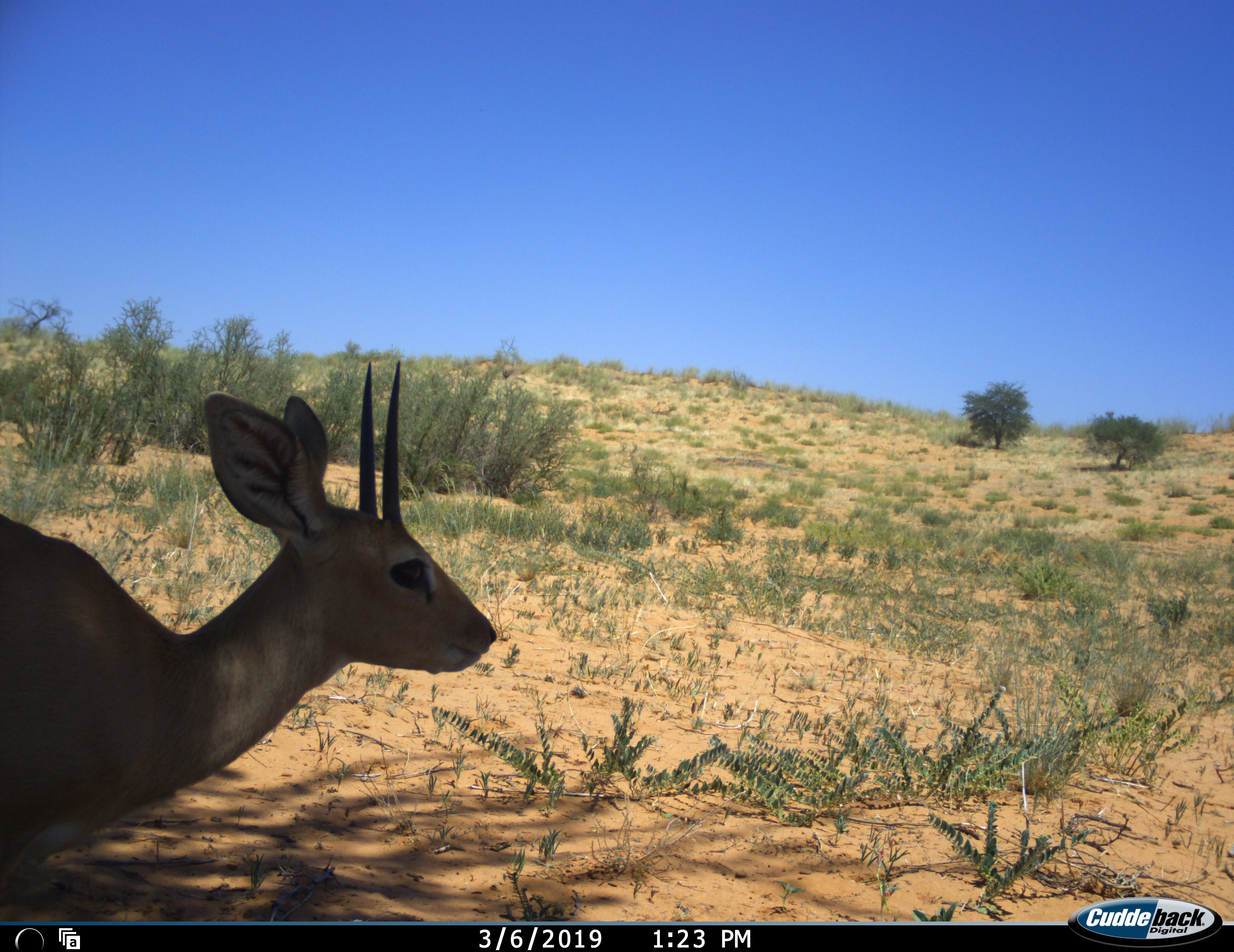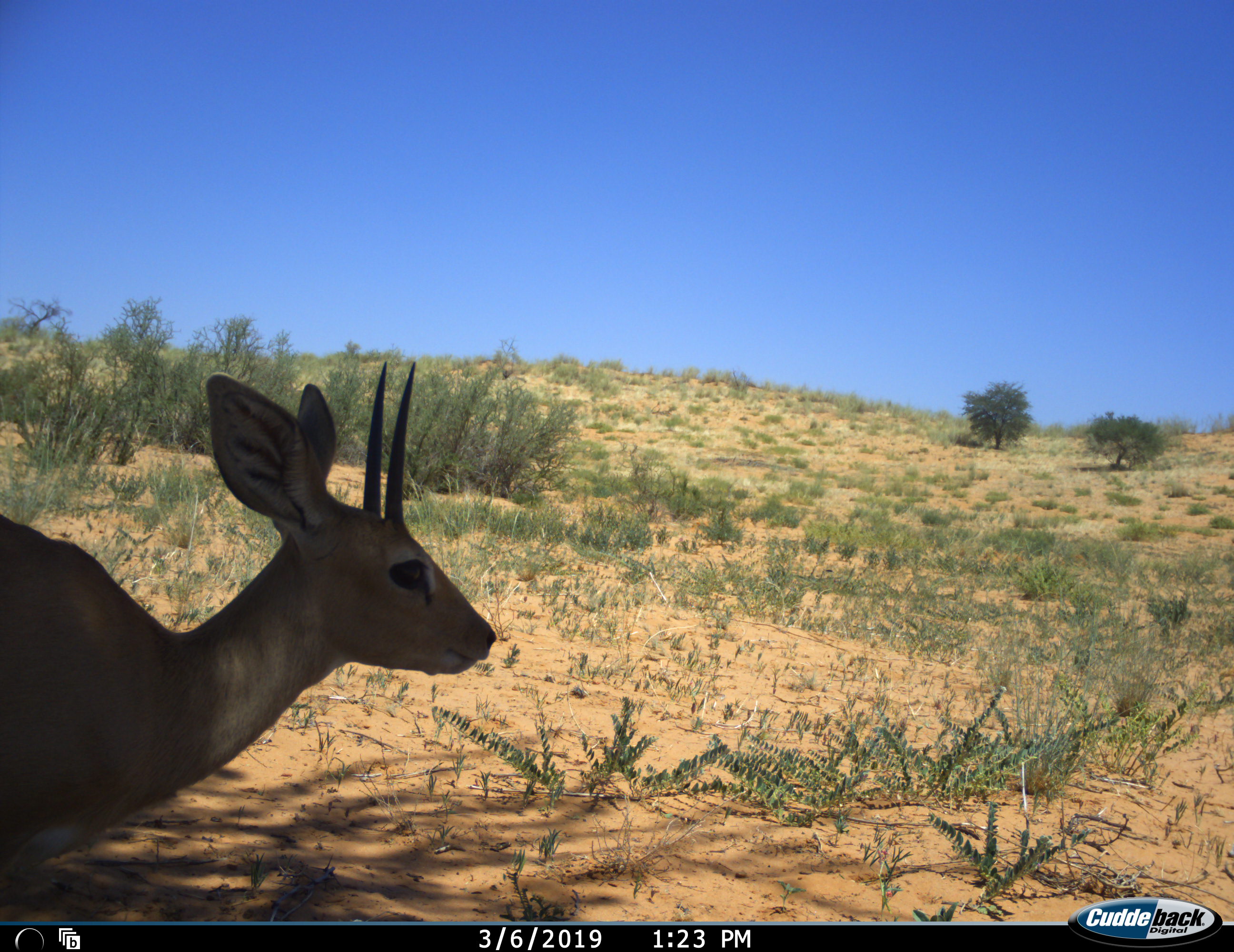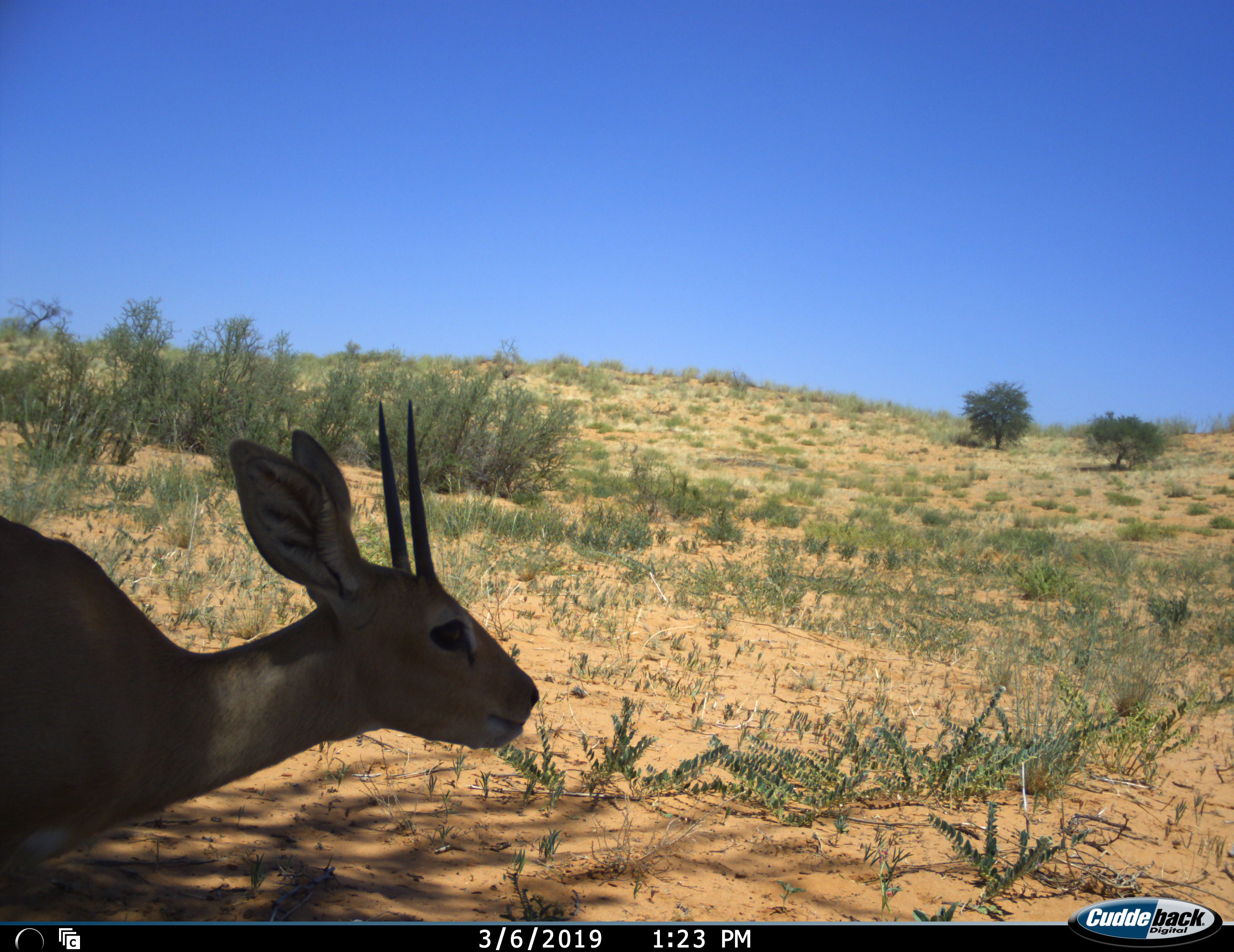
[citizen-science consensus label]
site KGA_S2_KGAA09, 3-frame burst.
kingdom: Animalia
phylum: Chordata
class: Mammalia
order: Artiodactyla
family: Bovidae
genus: Raphicerus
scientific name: Raphicerus campestris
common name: steenbok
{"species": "steenbok (Raphicerus campestris)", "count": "1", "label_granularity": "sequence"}